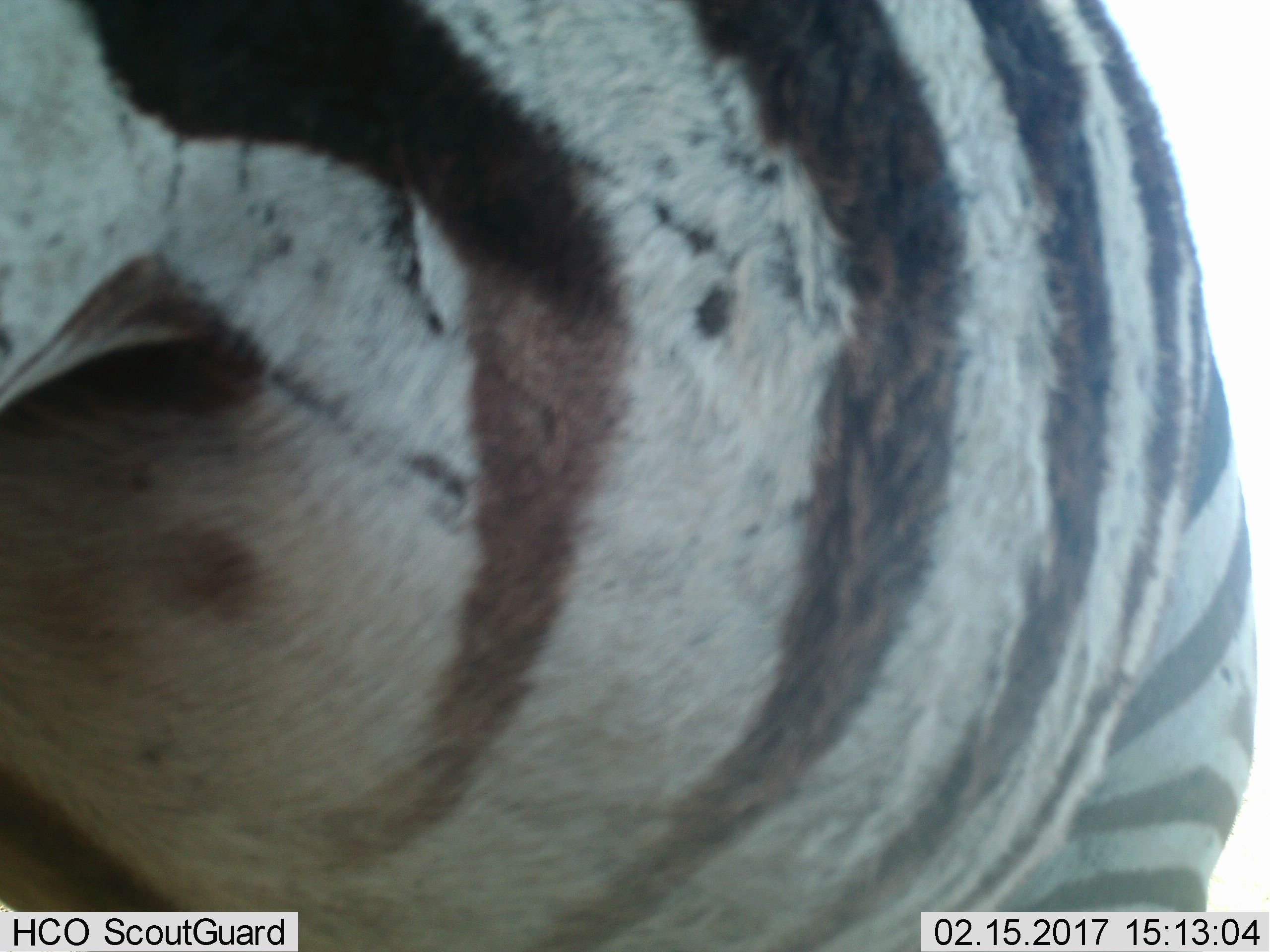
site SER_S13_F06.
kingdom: Animalia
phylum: Chordata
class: Mammalia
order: Perissodactyla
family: Equidae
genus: Equus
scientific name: Equus quagga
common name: plains zebra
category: zebraplains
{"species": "zebraplains (plains zebra) (Equus quagga)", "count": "1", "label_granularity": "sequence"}